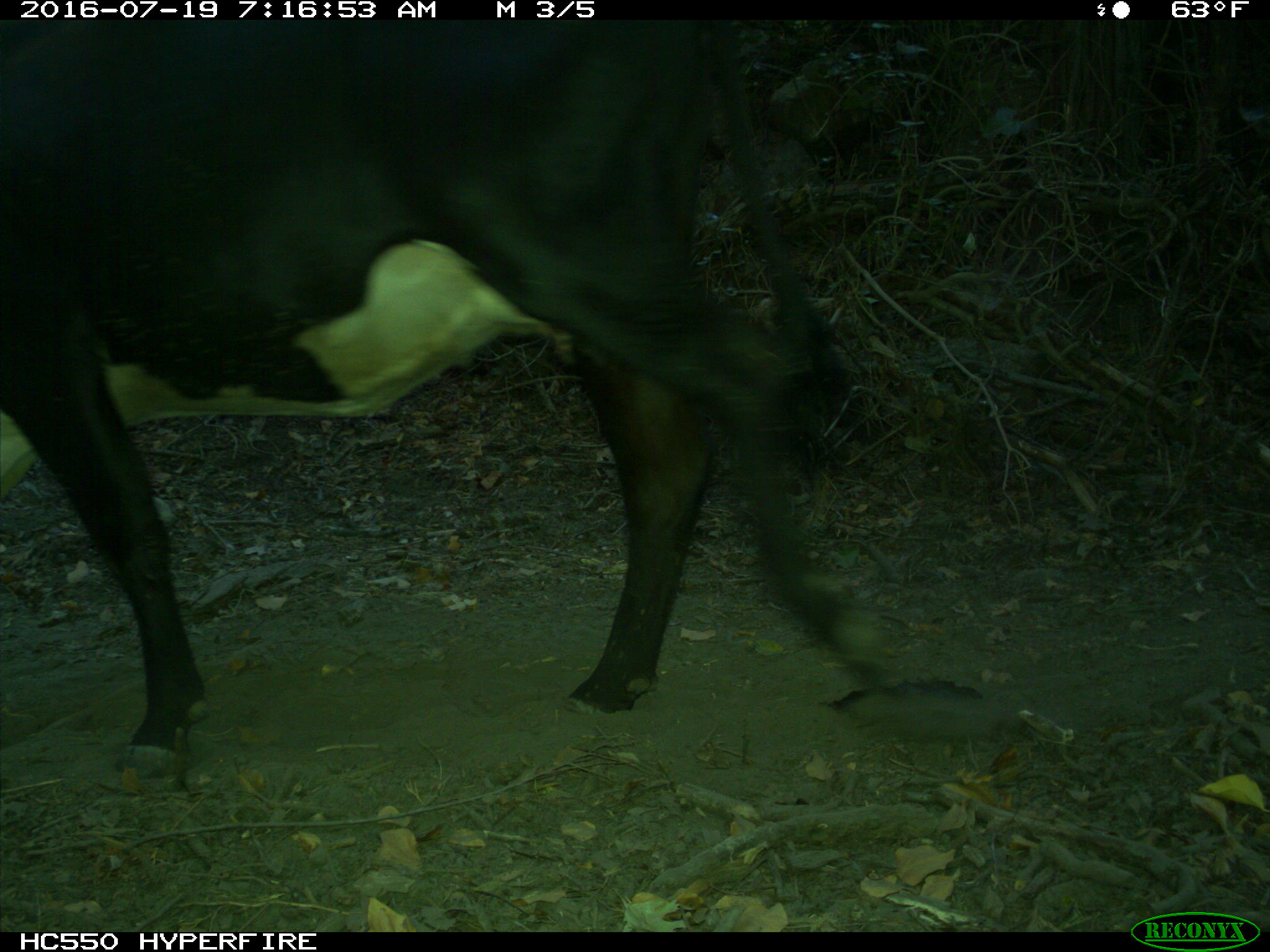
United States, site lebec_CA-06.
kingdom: Animalia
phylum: Chordata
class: Mammalia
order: Artiodactyla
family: Bovidae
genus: Bos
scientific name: Bos taurus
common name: domestic cow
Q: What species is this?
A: Bos taurus (domestic cow).